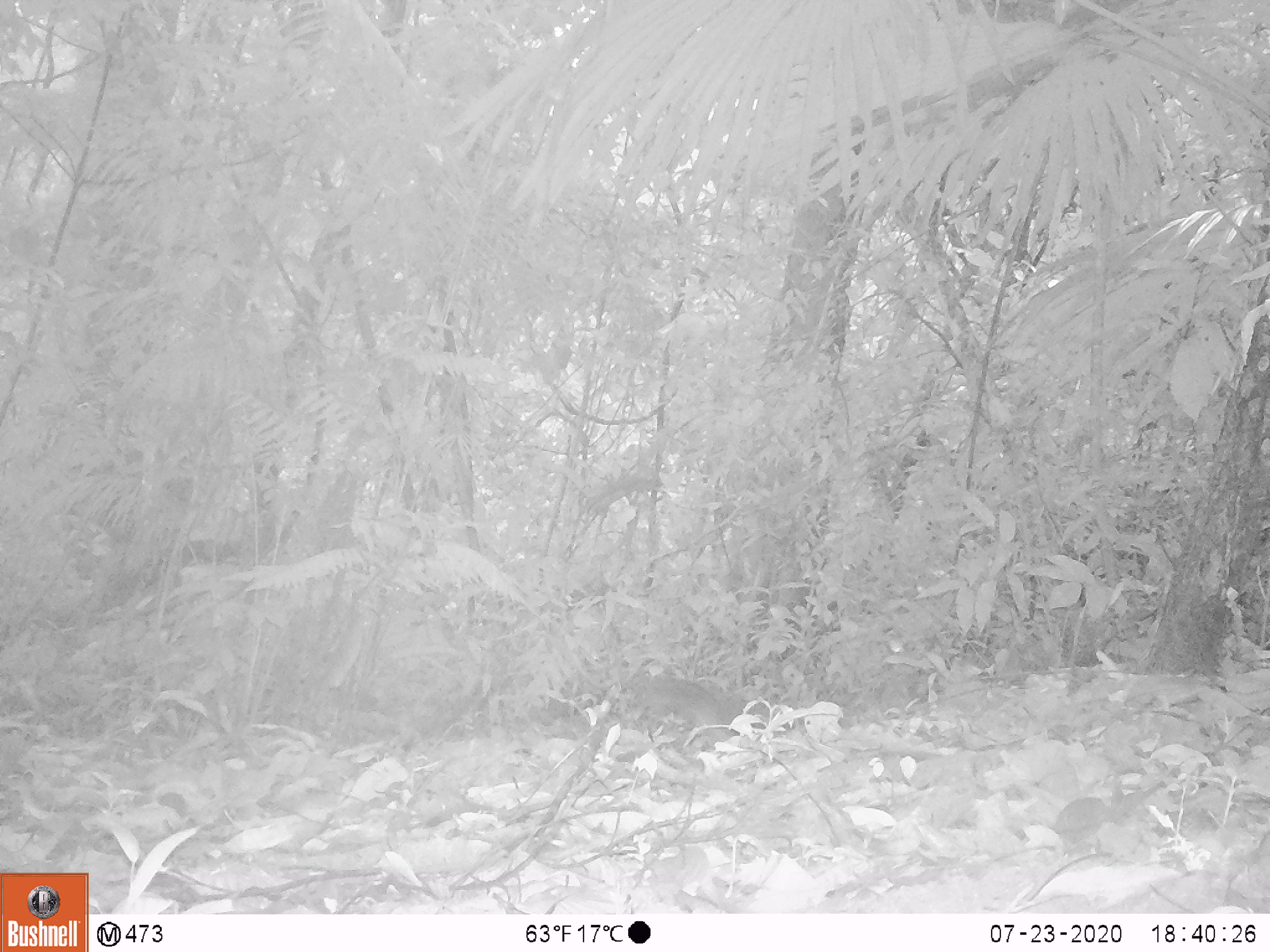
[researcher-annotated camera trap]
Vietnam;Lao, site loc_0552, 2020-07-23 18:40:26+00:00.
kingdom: Animalia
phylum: Chordata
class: Mammalia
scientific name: Mammalia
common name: mammal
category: unidentified small mammal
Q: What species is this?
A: Unidentified small mammal (mammal) (Mammalia).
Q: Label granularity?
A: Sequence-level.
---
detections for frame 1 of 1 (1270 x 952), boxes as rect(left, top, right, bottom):
unidentified small mammal: rect(634, 672, 737, 742)